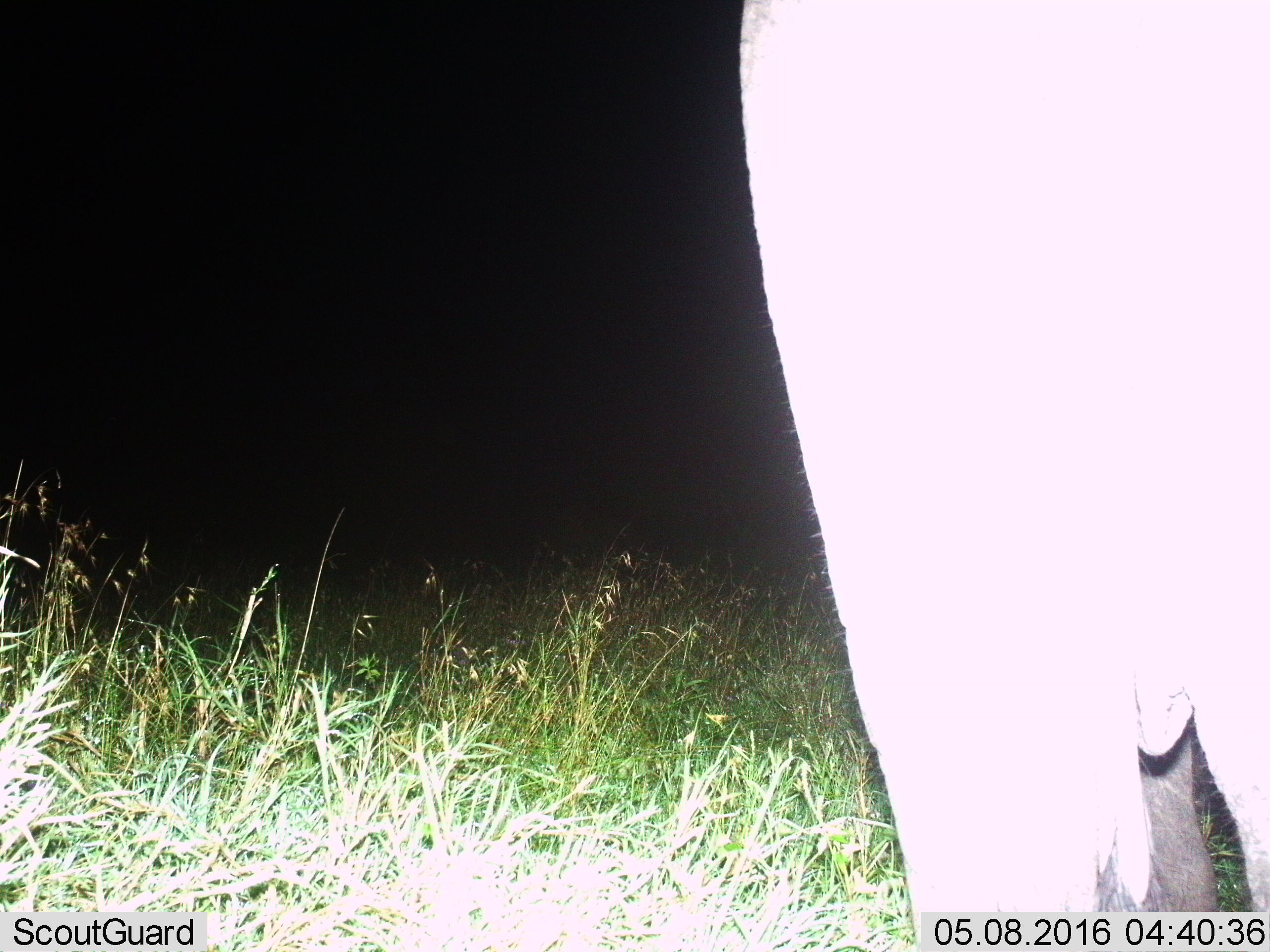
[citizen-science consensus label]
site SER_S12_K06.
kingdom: Animalia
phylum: Chordata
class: Mammalia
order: Proboscidea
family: Elephantidae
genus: Loxodonta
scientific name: Loxodonta africana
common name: african bush elephant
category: elephant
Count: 1.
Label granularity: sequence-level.